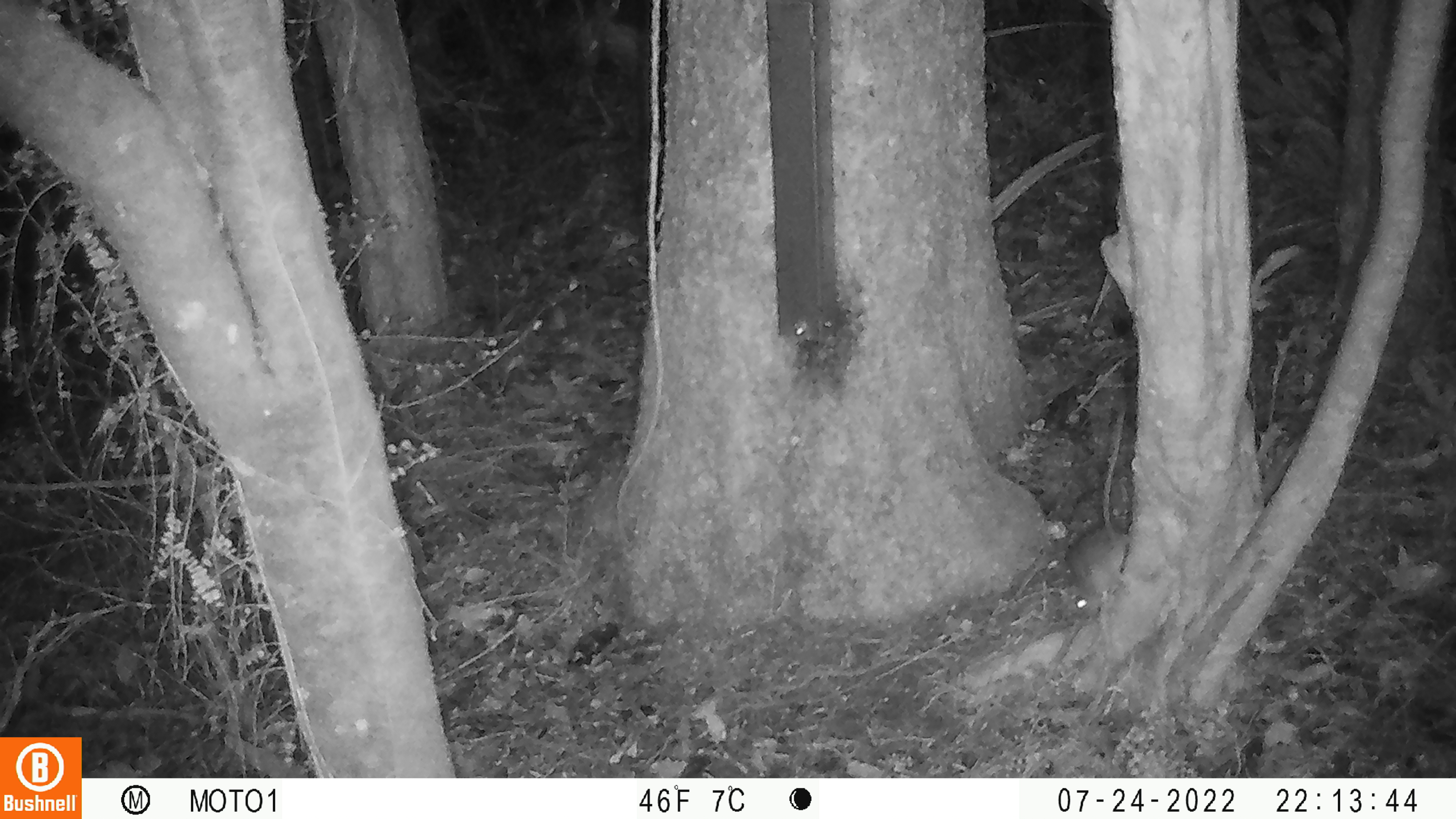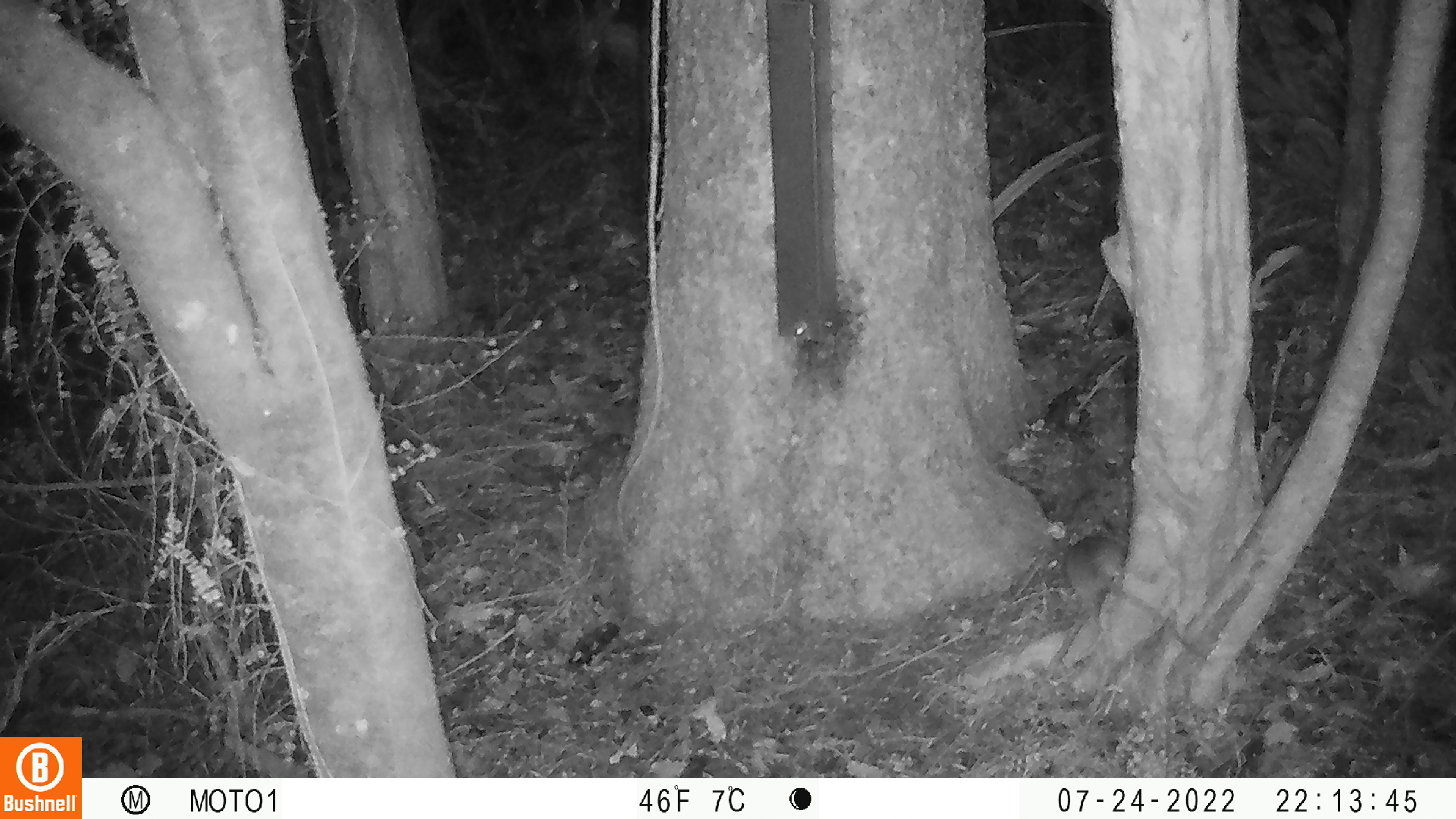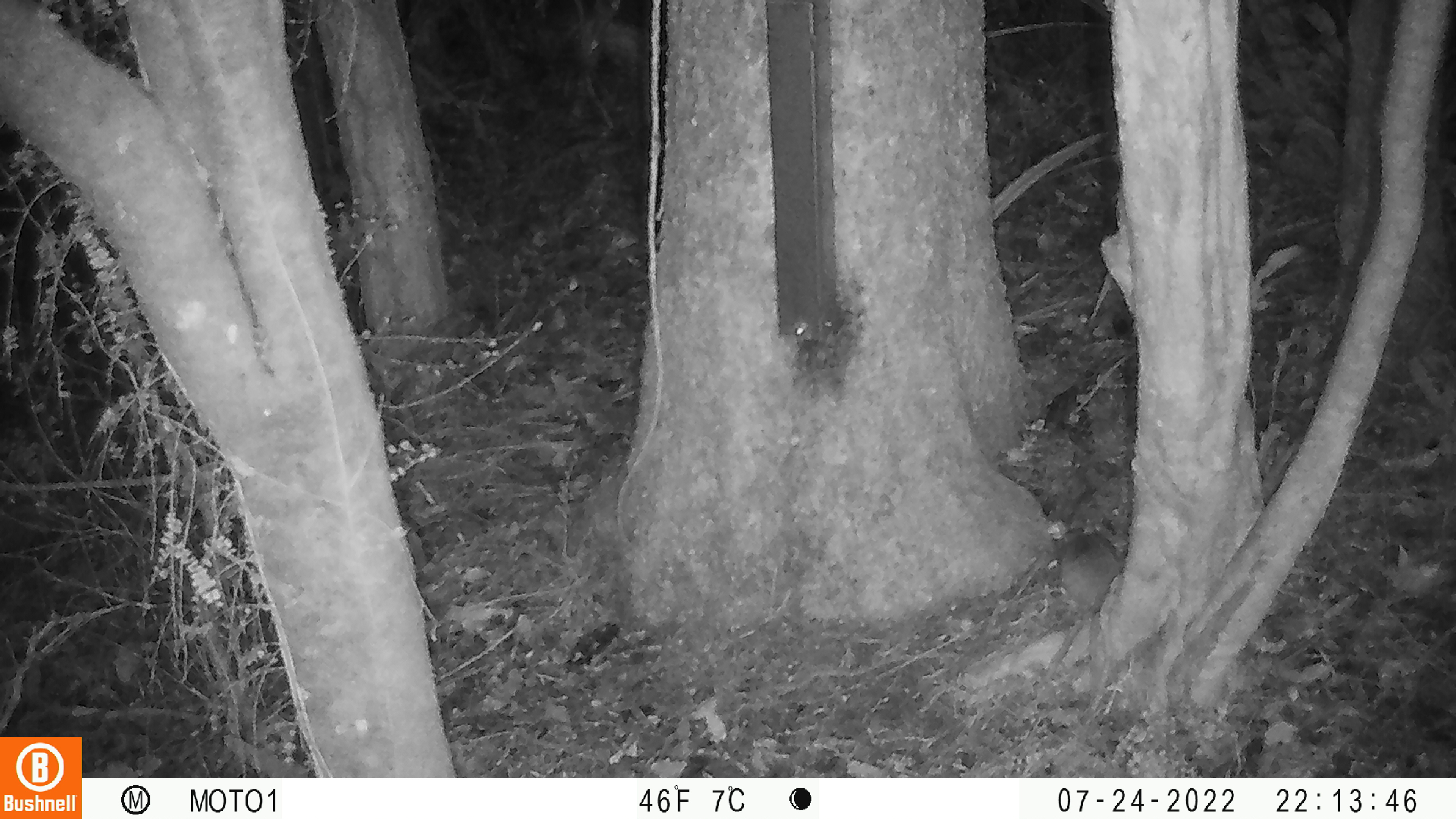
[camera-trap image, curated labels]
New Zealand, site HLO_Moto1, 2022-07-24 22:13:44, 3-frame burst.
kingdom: Animalia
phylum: Chordata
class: Mammalia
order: Rodentia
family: Muridae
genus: Rattus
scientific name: Rattus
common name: rat